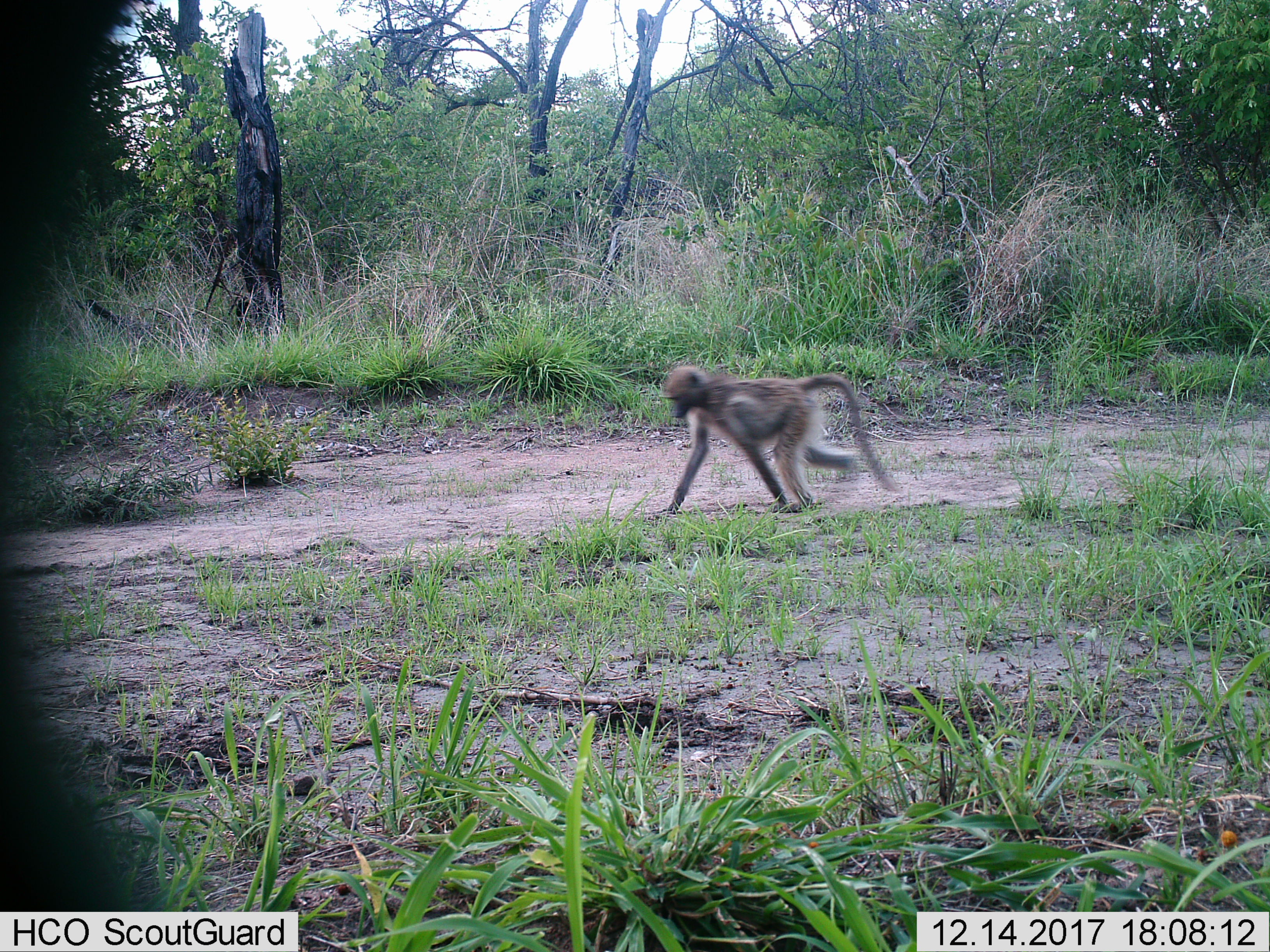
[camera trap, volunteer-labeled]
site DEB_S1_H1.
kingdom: Animalia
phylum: Chordata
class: Mammalia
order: Primates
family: Cercopithecidae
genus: Papio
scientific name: Papio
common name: baboon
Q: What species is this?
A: Baboon (Papio).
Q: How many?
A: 1.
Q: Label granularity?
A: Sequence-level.